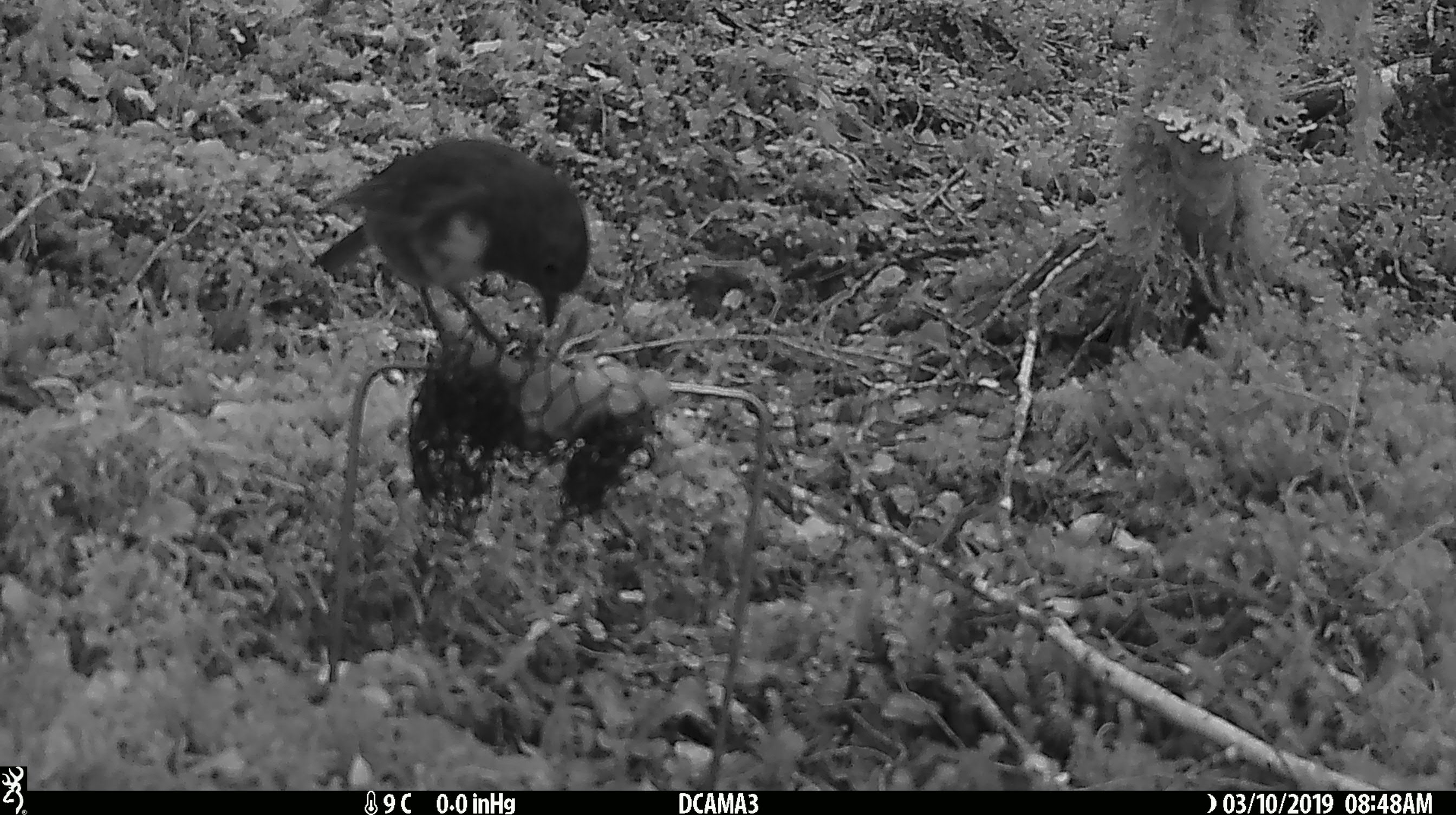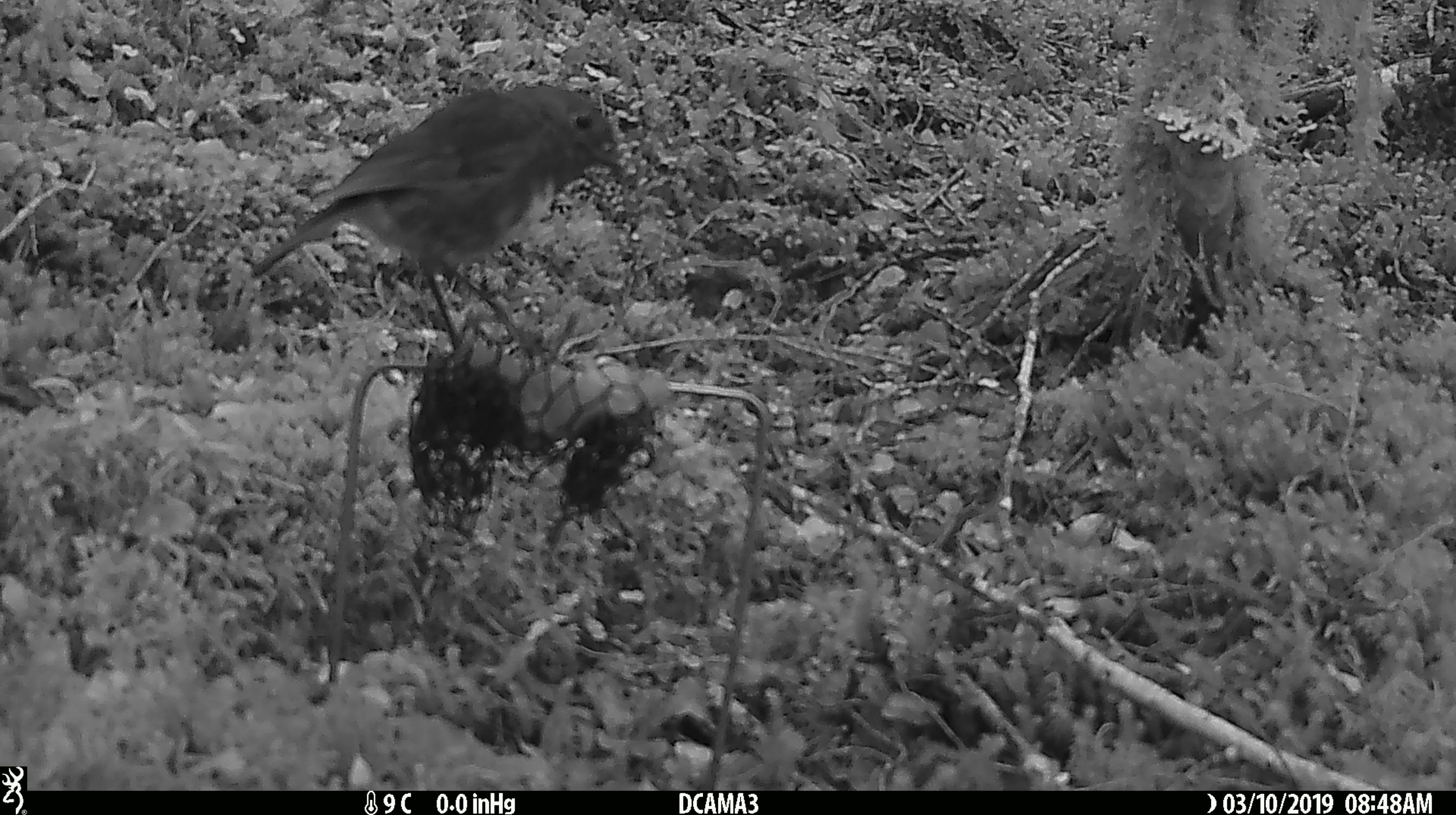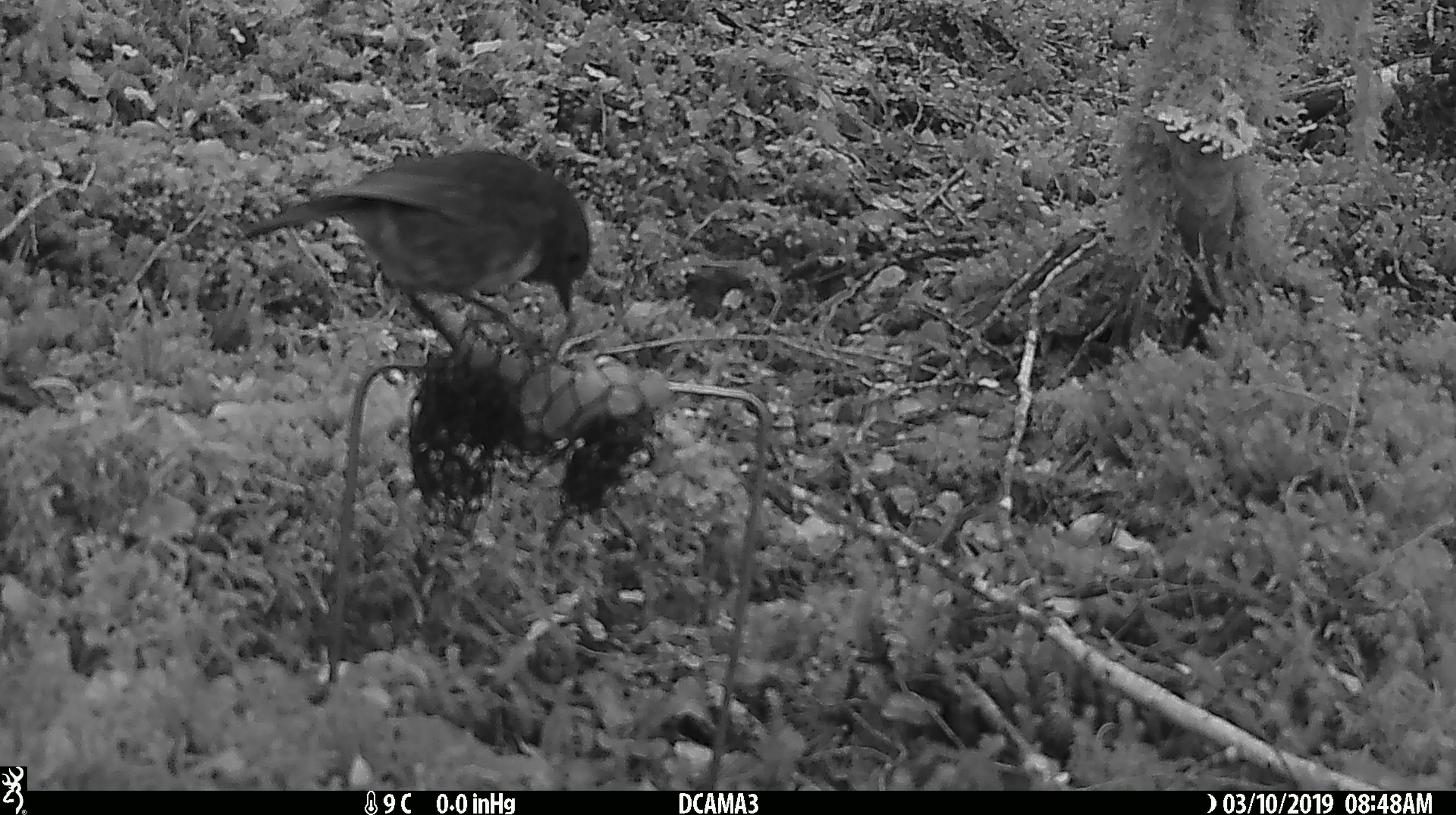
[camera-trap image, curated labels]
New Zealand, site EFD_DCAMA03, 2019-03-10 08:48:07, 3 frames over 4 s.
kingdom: Animalia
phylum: Chordata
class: Aves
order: Passeriformes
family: Petroicidae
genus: Petroica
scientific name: Petroica australis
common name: new zealand robin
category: robin